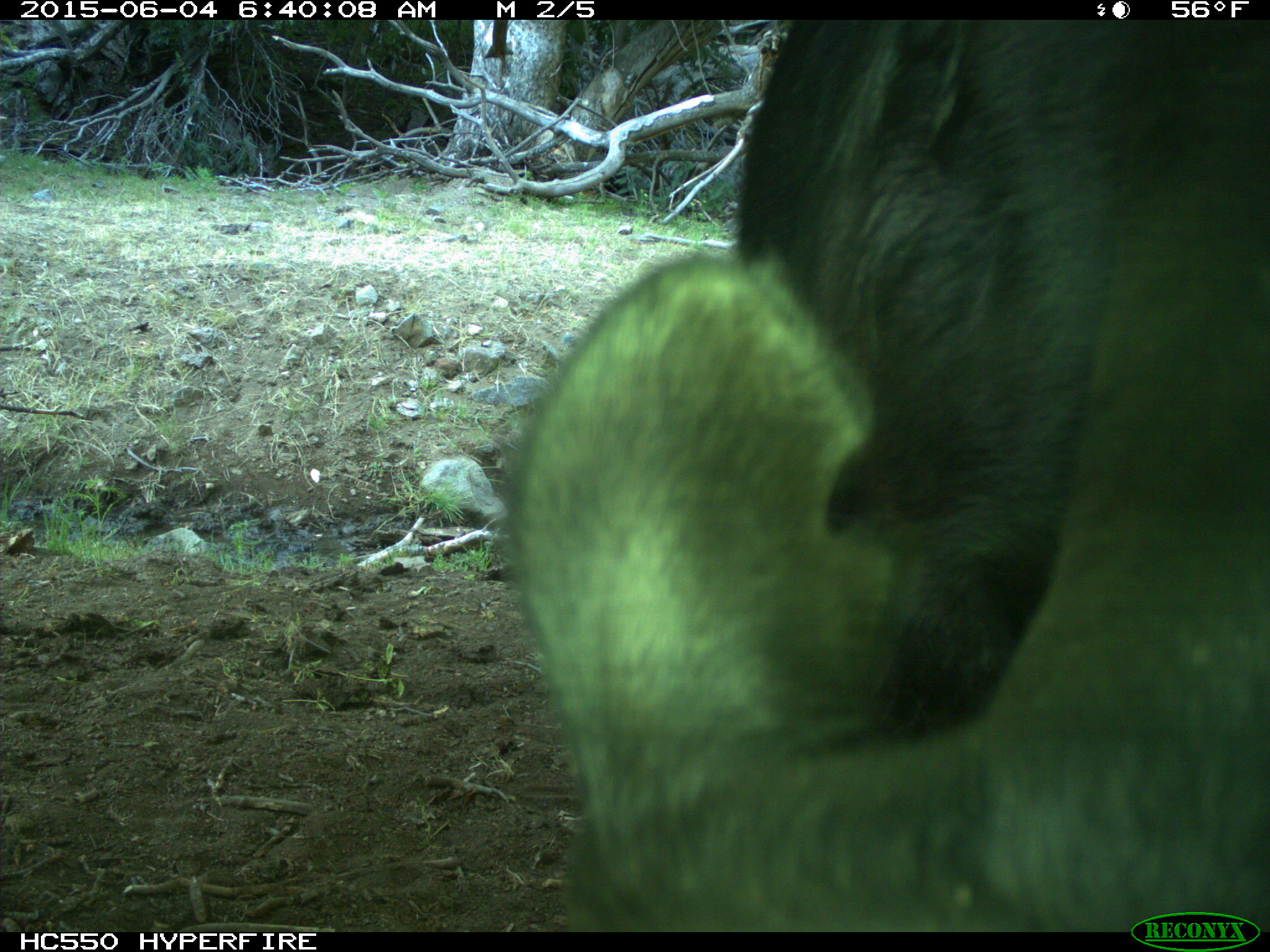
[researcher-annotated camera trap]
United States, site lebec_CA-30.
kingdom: Animalia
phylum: Chordata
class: Mammalia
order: Artiodactyla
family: Bovidae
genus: Bos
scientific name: Bos taurus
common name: domestic cow